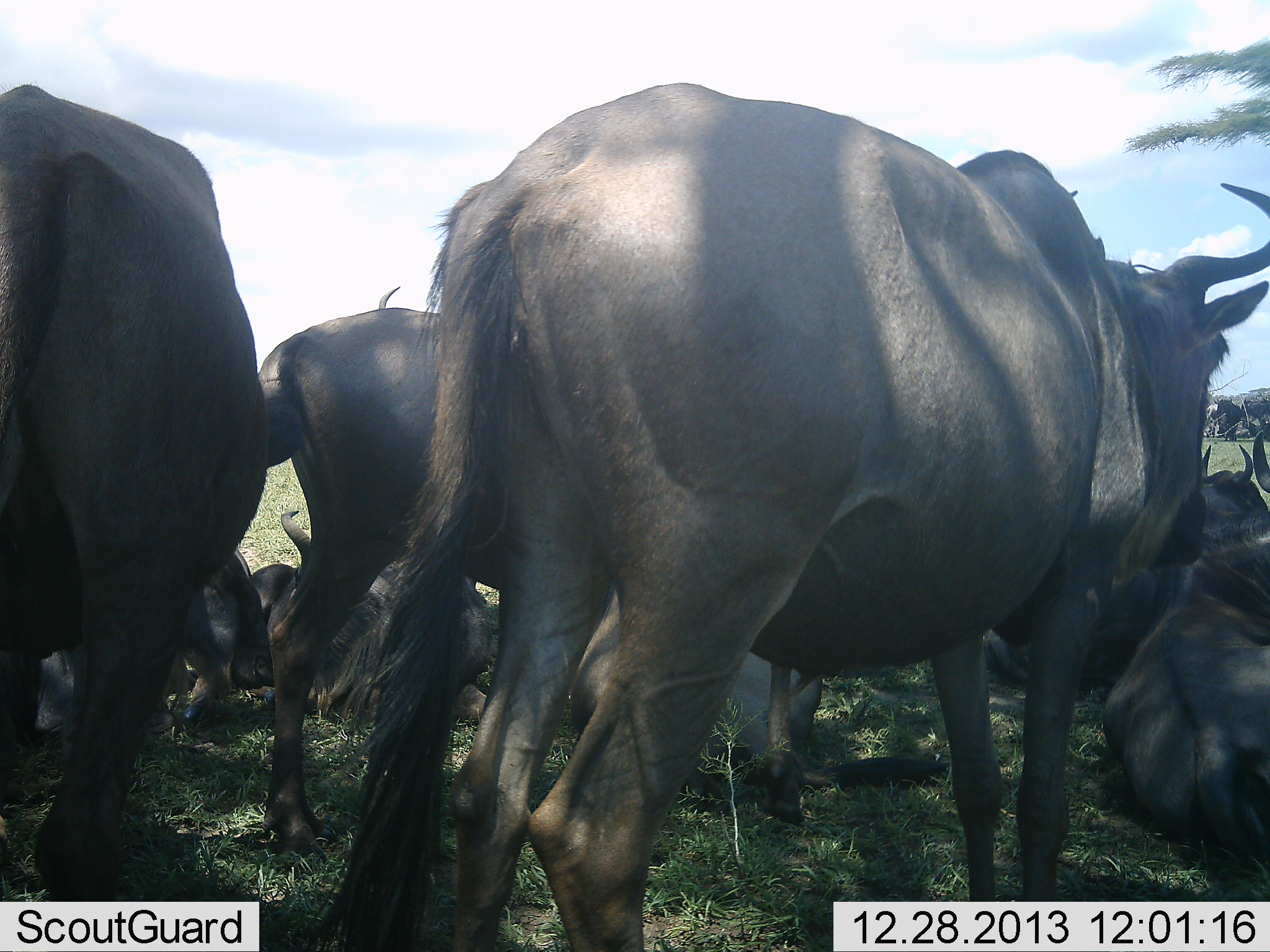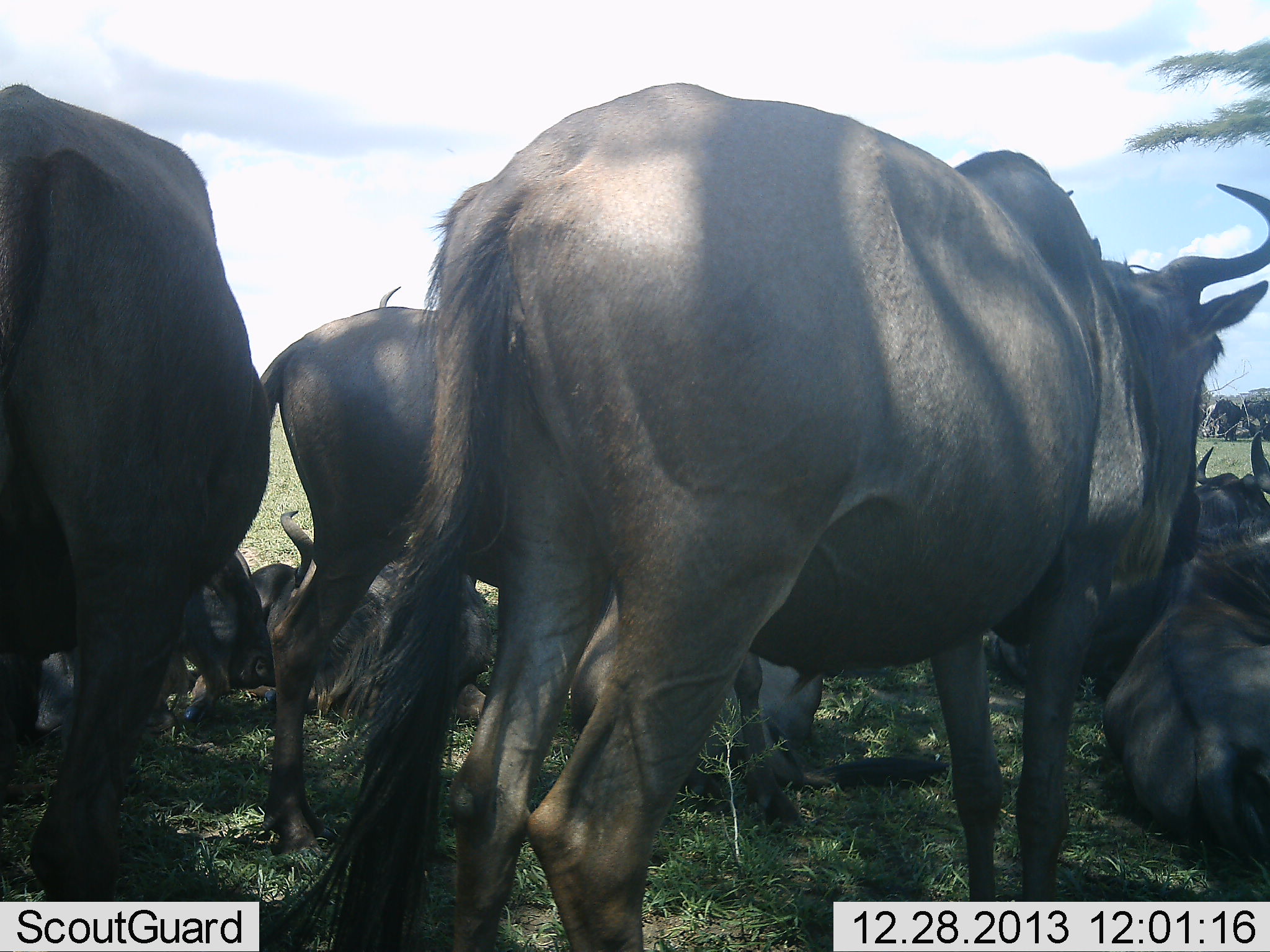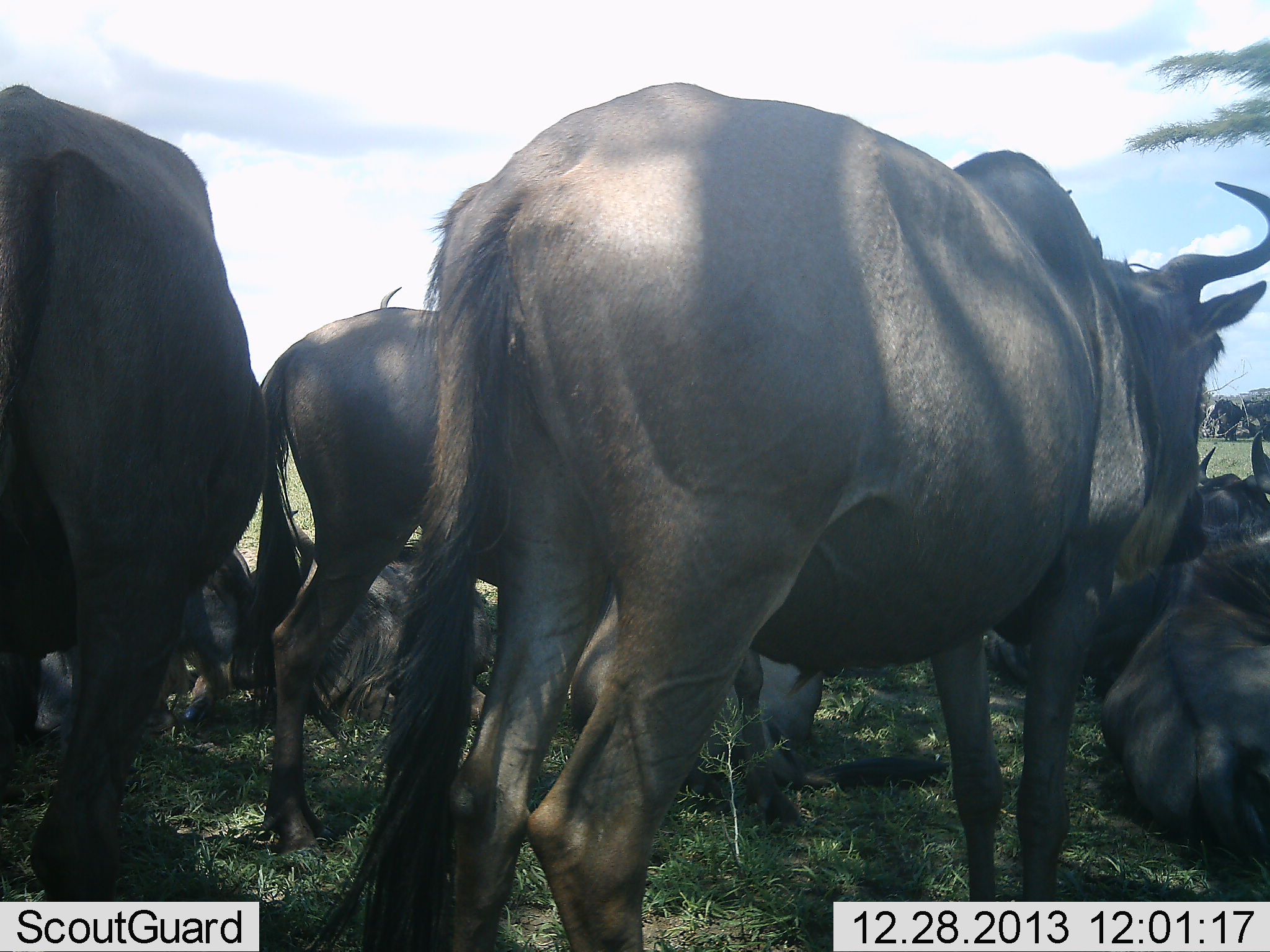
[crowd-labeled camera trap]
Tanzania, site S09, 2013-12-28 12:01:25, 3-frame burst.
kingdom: Animalia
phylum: Chordata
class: Mammalia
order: Artiodactyla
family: Bovidae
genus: Connochaetes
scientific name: Connochaetes taurinus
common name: blue wildebeest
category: wildebeest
Wildebeest (blue wildebeest) (Connochaetes taurinus), count 11-50. Behavior (volunteer vote fractions): standing 80%, resting 90%, moving 10%, interacting 0%. Young present (vote fraction): 10%. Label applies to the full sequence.